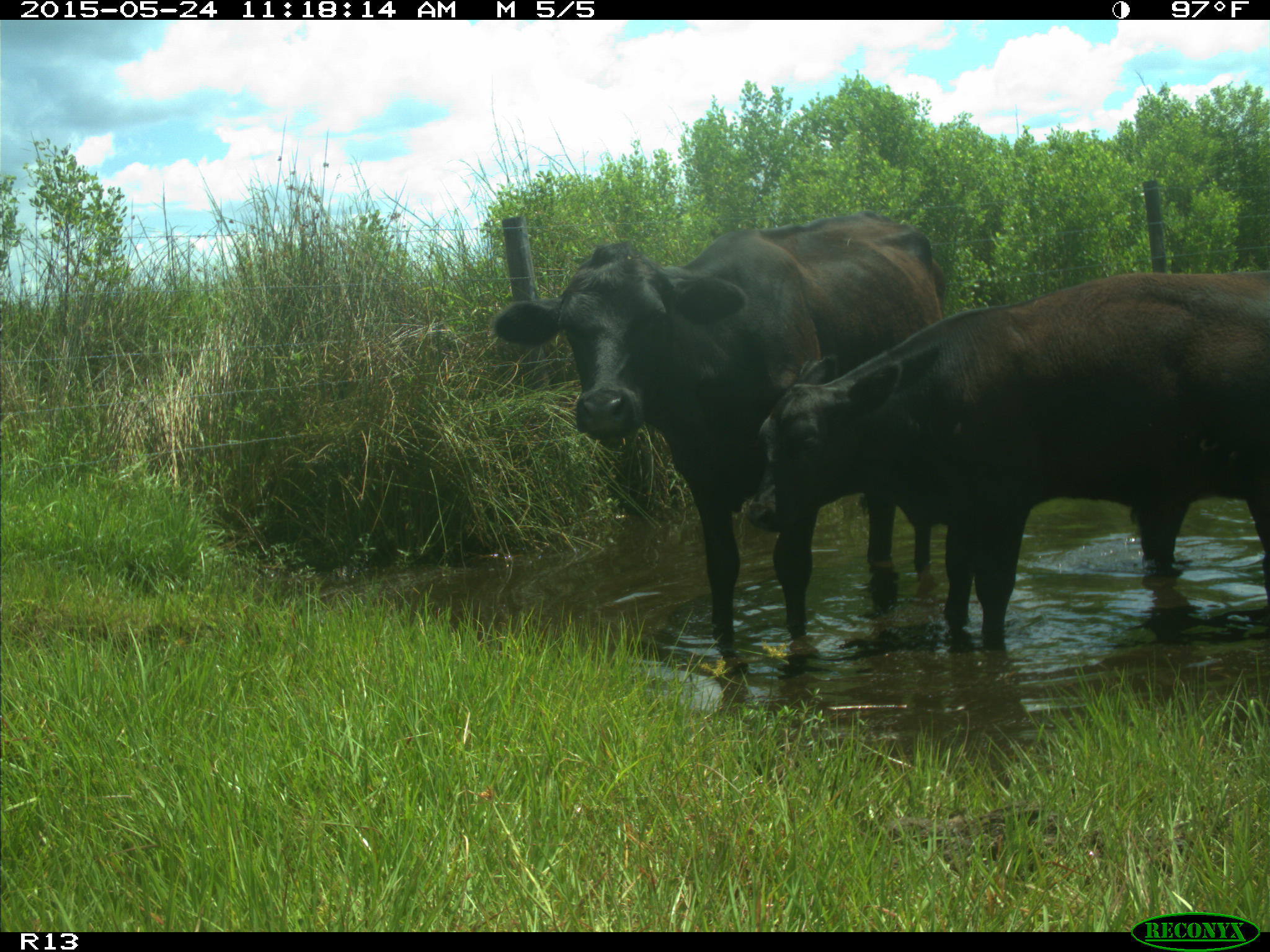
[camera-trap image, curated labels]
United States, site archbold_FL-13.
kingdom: Animalia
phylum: Chordata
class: Mammalia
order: Artiodactyla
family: Bovidae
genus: Bos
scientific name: Bos taurus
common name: domestic cow